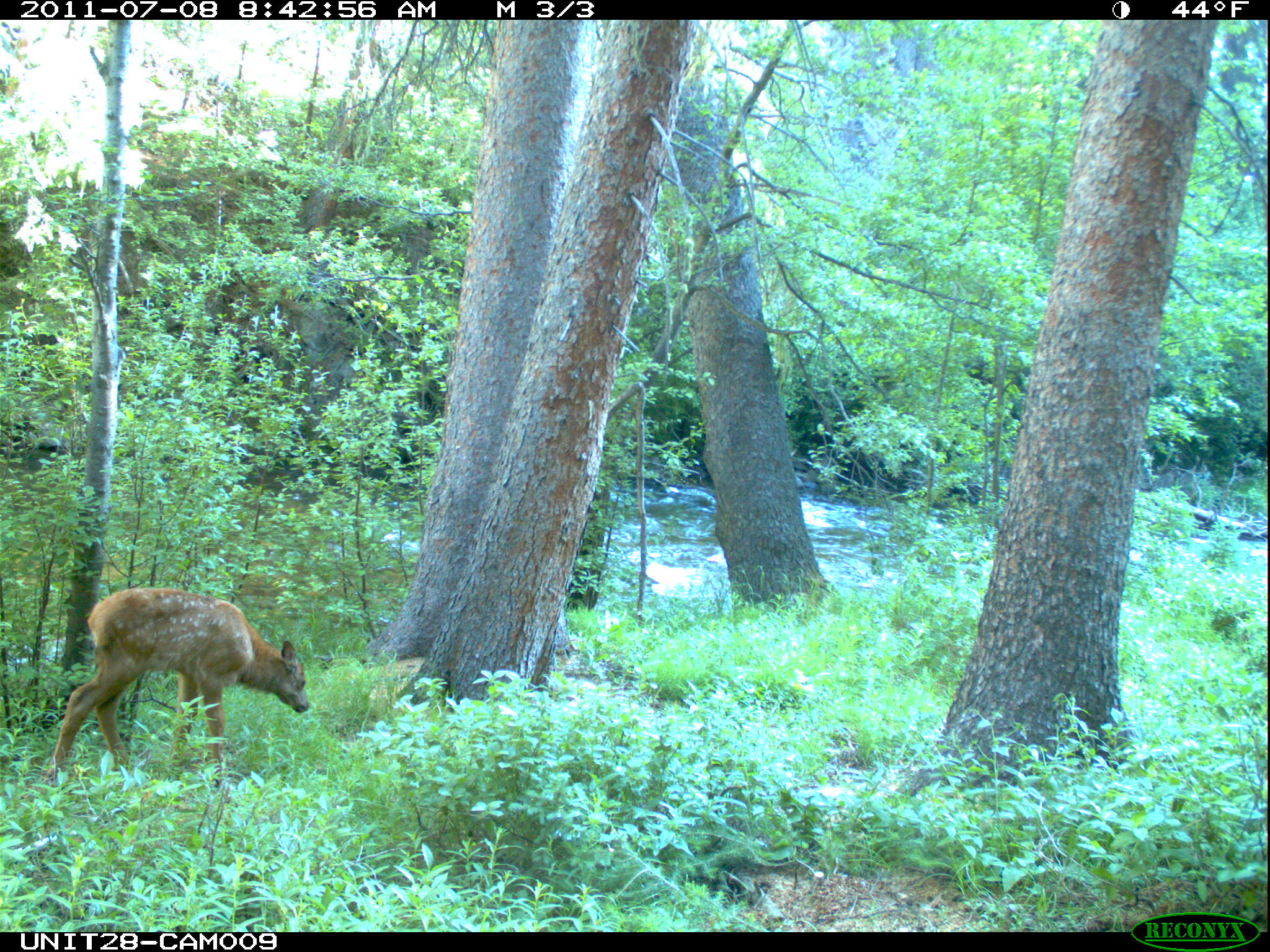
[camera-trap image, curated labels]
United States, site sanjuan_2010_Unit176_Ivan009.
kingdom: Animalia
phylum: Chordata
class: Mammalia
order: Artiodactyla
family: Cervidae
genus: Cervus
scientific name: Cervus elaphus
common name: red deer